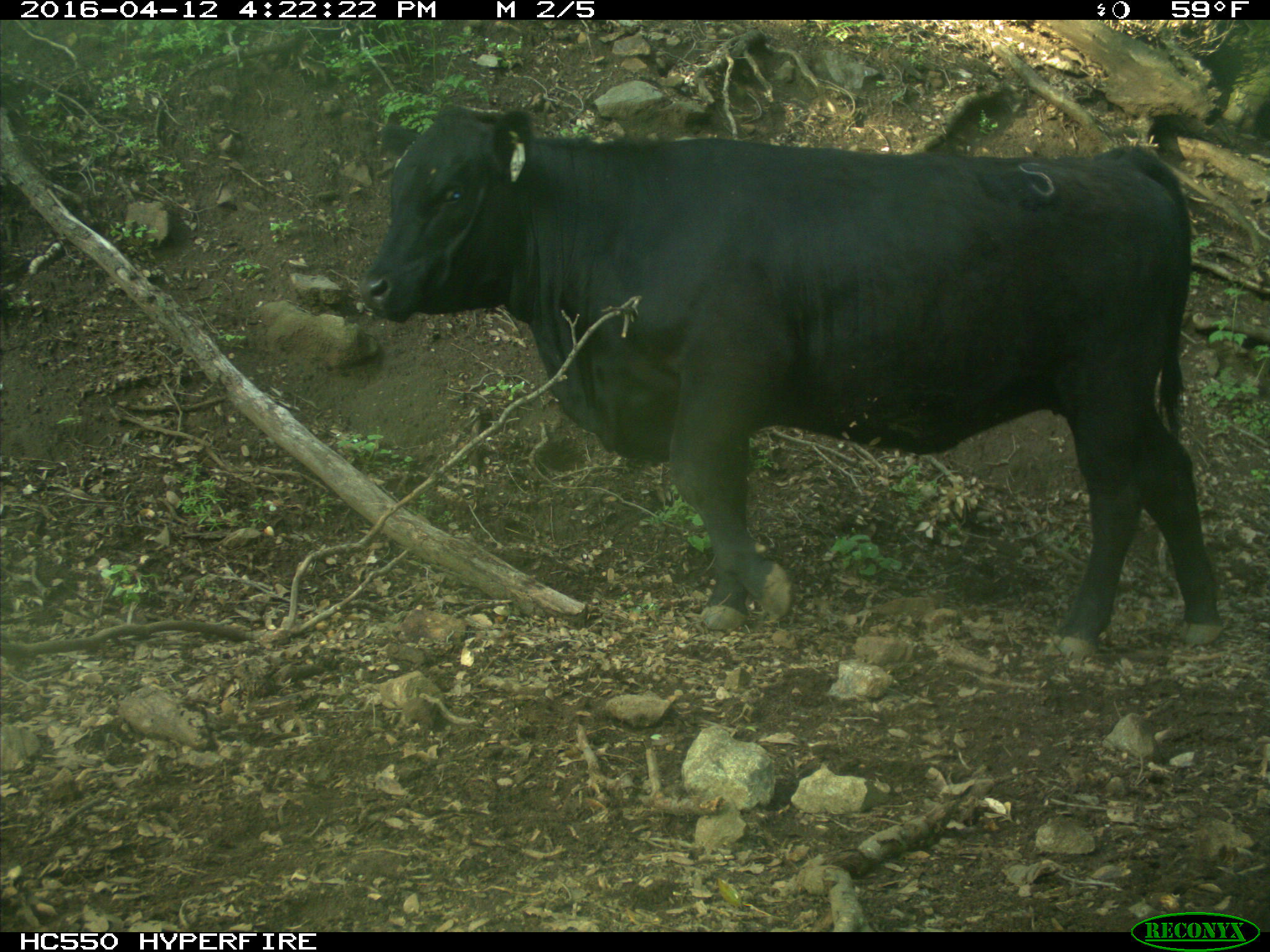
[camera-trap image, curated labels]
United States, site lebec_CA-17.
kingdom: Animalia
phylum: Chordata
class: Mammalia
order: Artiodactyla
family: Bovidae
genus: Bos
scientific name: Bos taurus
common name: domestic cow